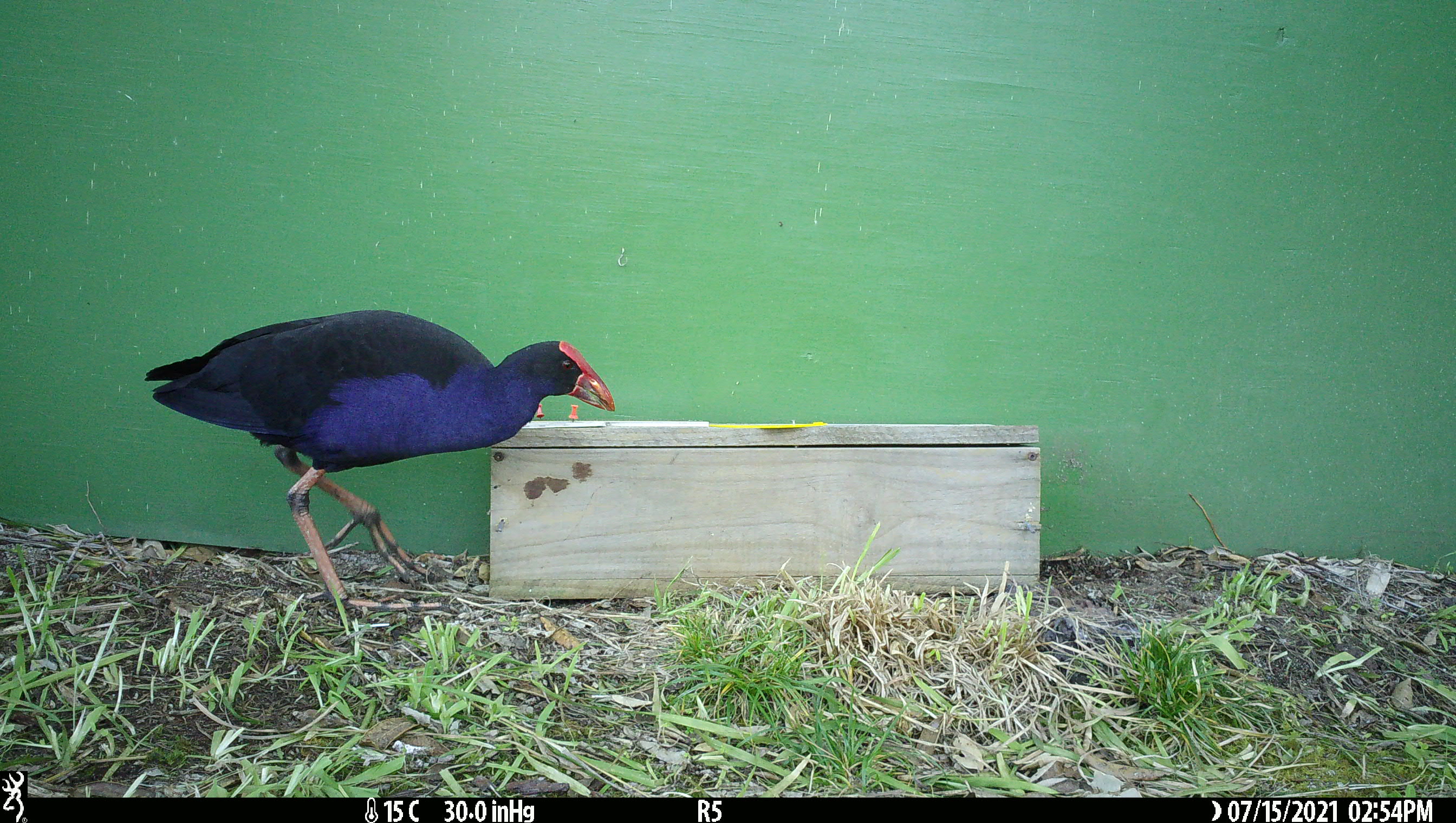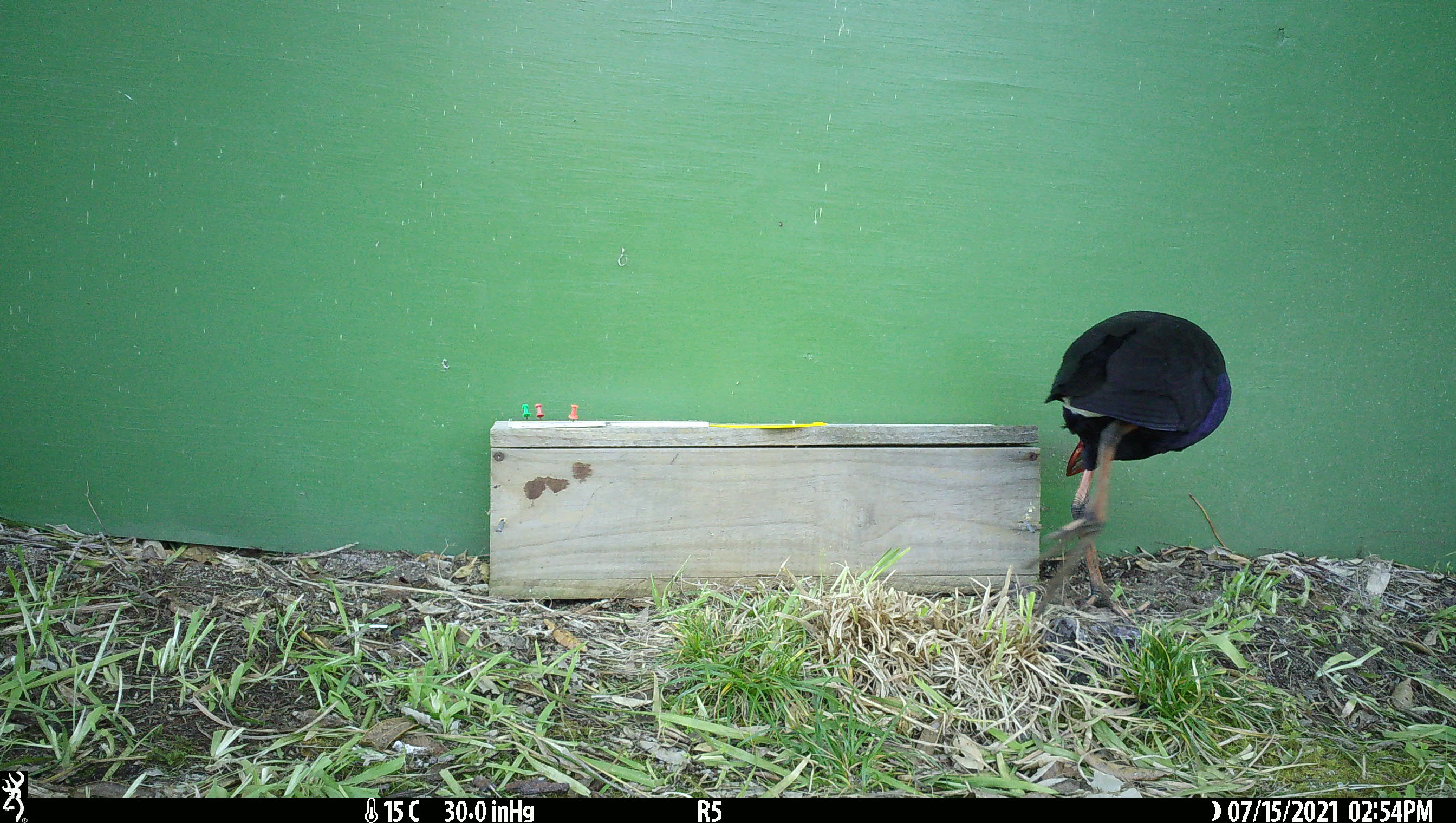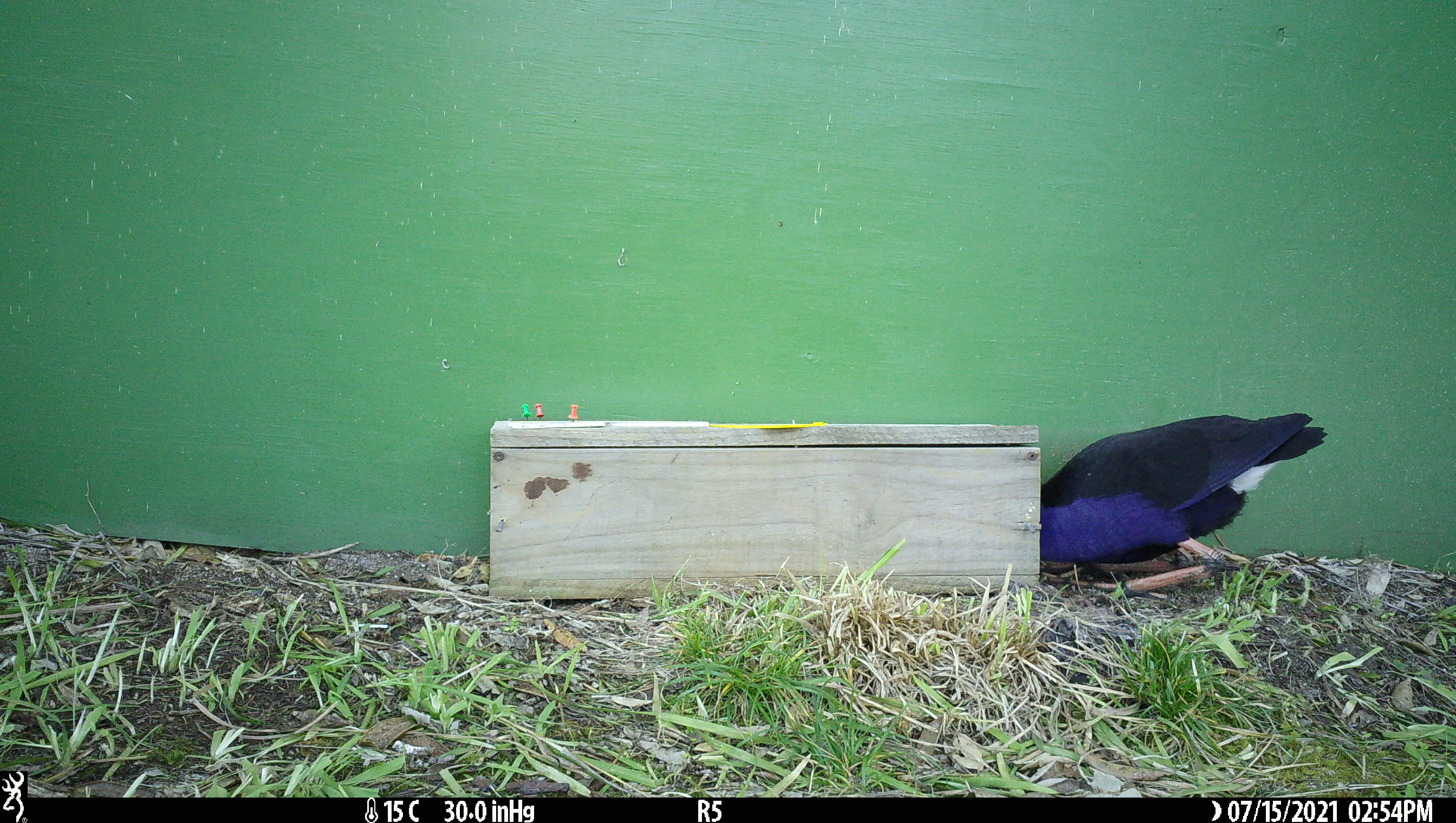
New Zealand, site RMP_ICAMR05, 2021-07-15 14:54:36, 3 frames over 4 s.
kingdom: Animalia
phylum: Chordata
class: Aves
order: Gruiformes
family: Rallidae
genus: Porphyrio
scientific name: Porphyrio melanotus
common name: australasian swamphen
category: pukeko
Pukeko (australasian swamphen) (Porphyrio melanotus).